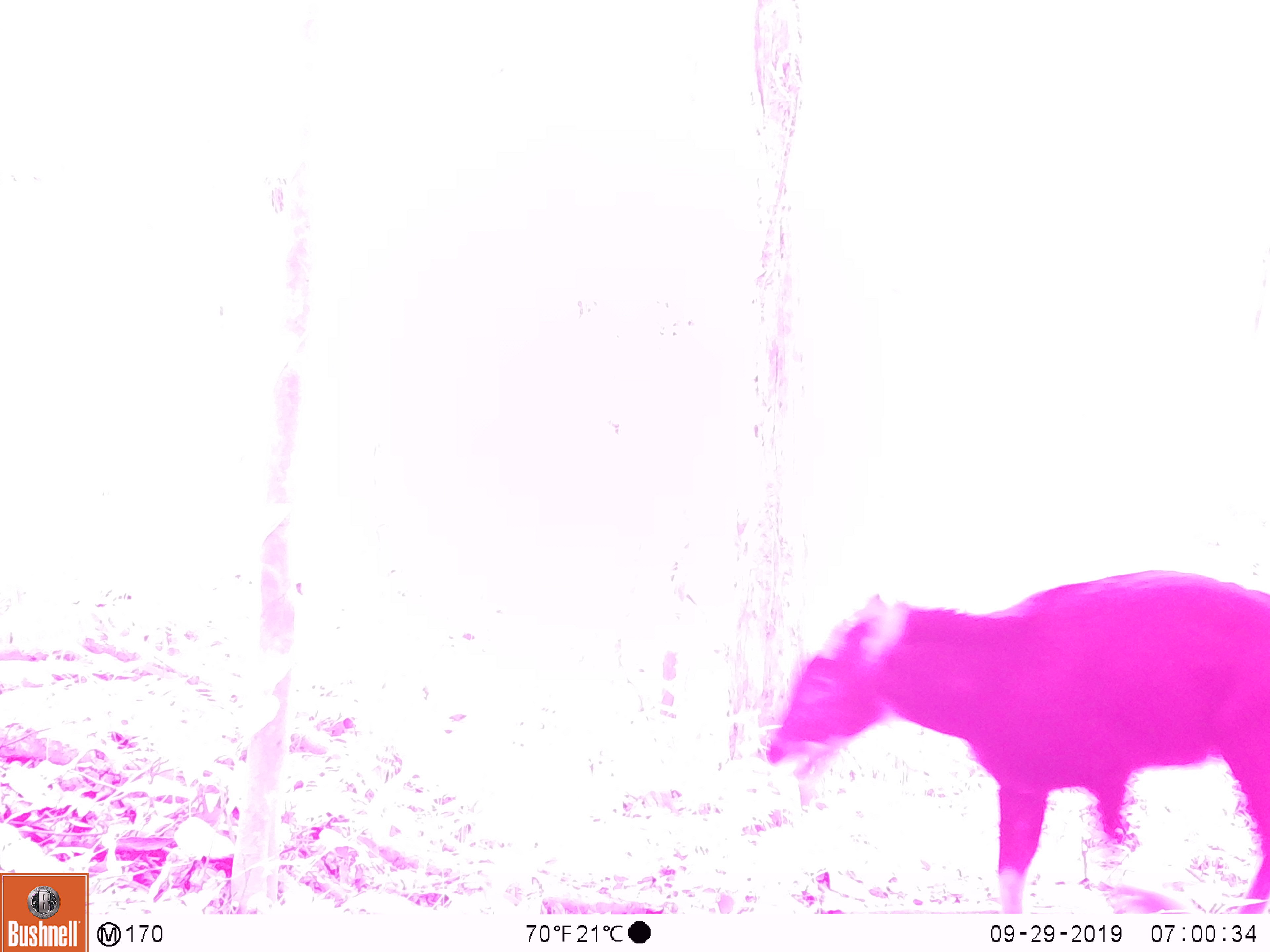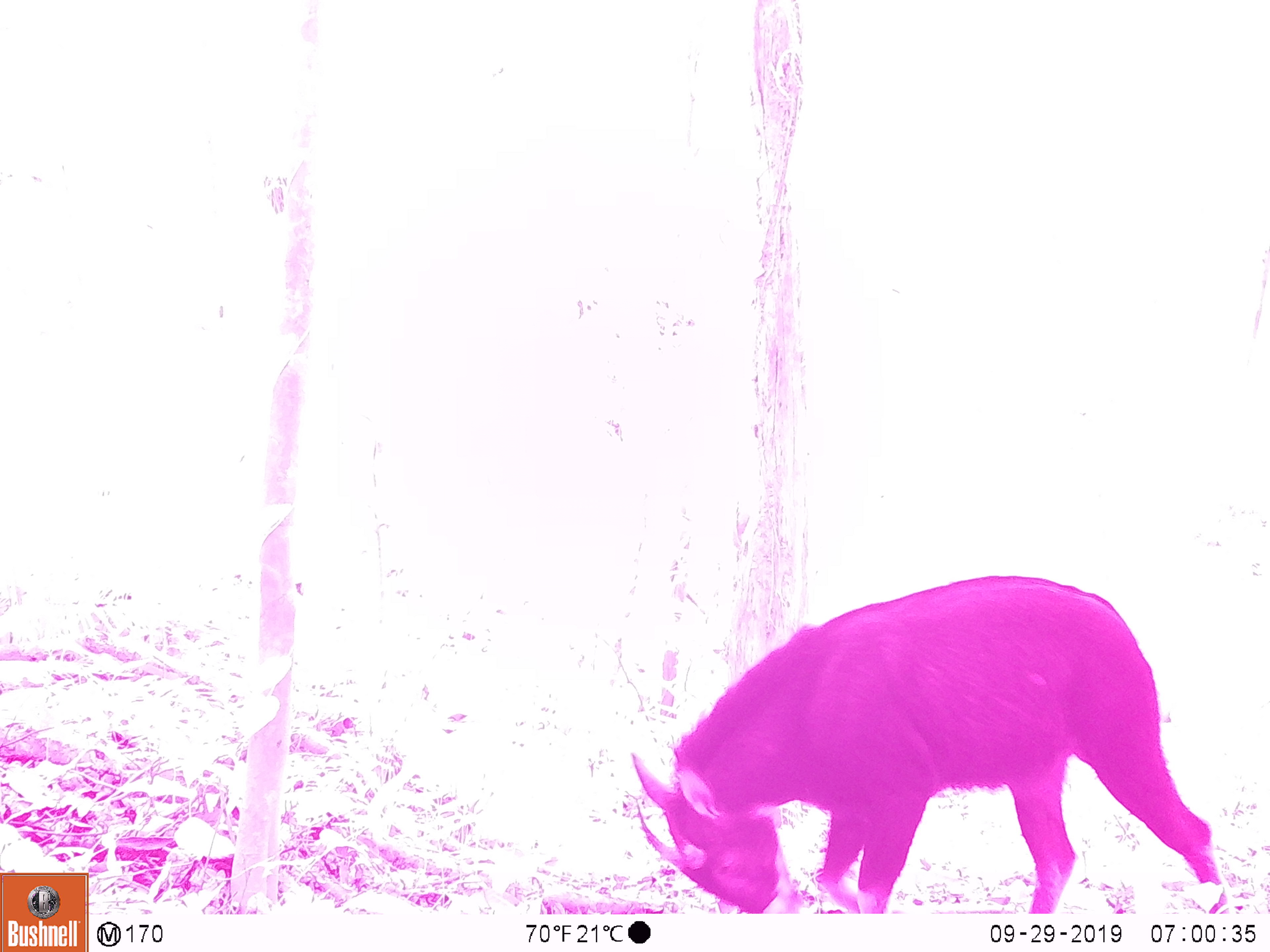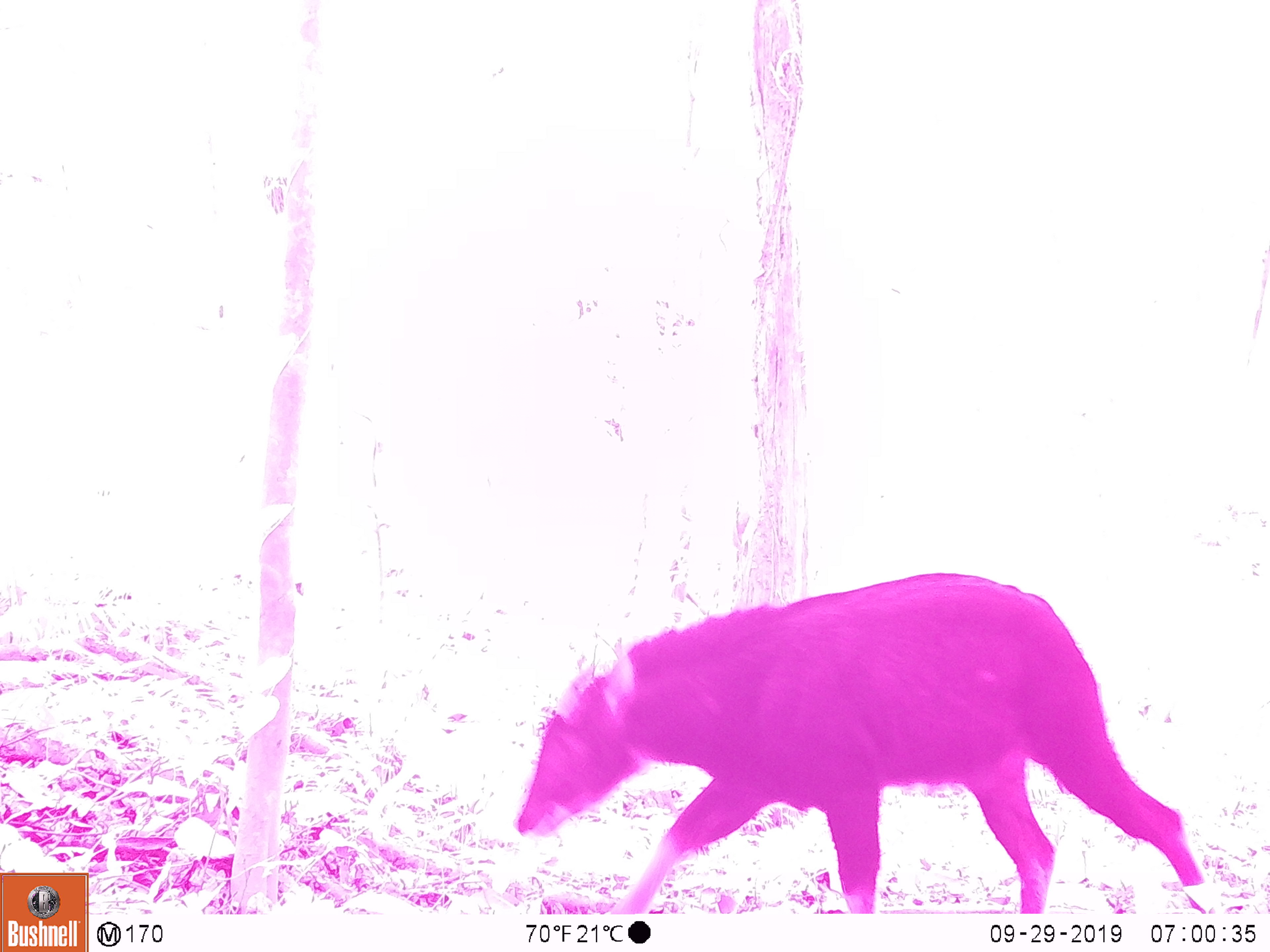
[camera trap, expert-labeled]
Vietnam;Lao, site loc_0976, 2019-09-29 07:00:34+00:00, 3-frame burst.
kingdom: Animalia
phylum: Chordata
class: Mammalia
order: Artiodactyla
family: Bovidae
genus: Capricornis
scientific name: Capricornis sumatraensis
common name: chinese serow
Chinese serow (Capricornis sumatraensis). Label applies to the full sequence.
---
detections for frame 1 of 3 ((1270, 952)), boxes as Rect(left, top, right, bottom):
chinese serow: Rect(764, 569, 1270, 913)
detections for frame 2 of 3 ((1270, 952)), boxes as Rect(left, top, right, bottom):
chinese serow: Rect(630, 575, 1227, 913)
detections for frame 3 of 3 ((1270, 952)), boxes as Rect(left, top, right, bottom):
chinese serow: Rect(513, 571, 1205, 911)